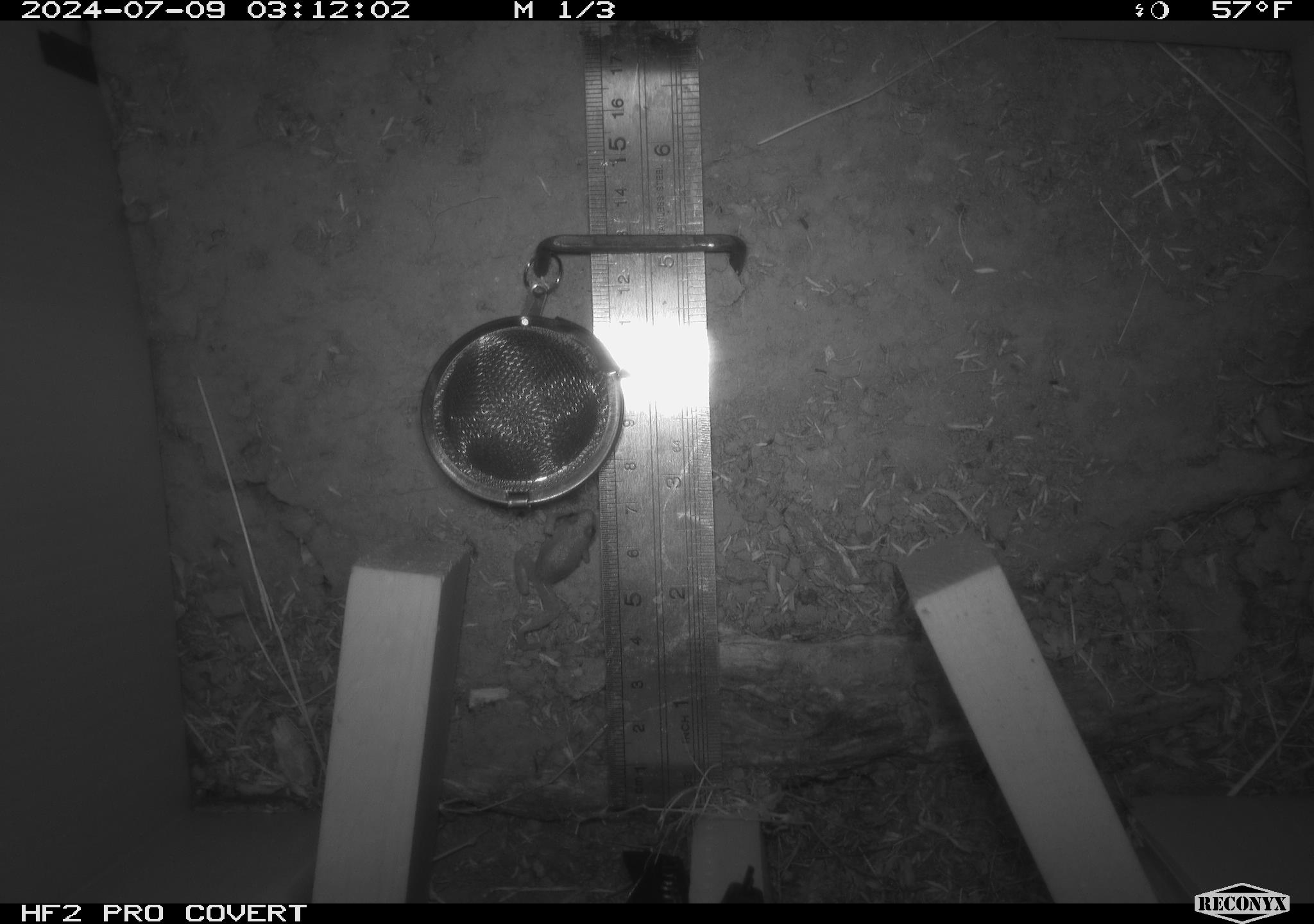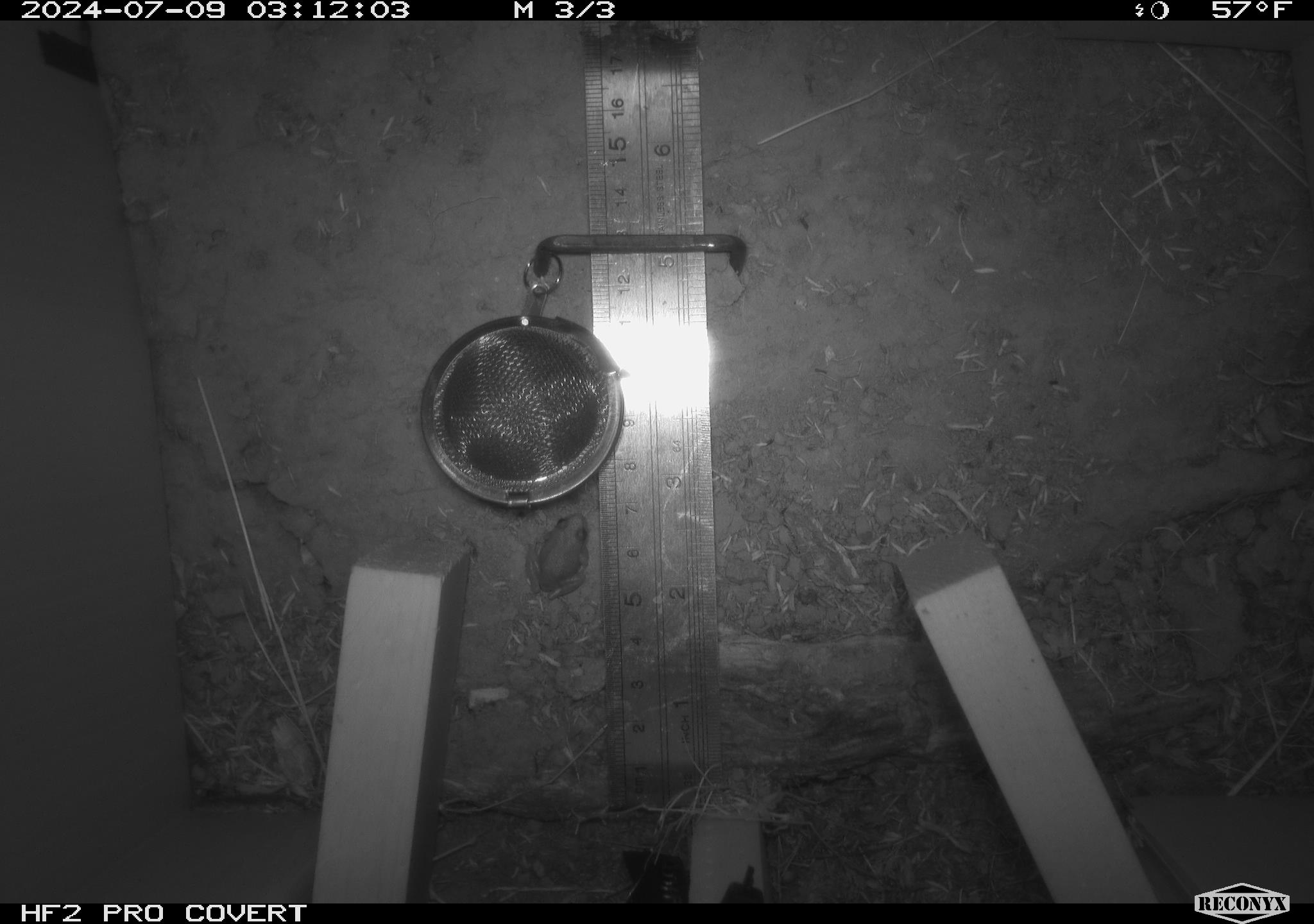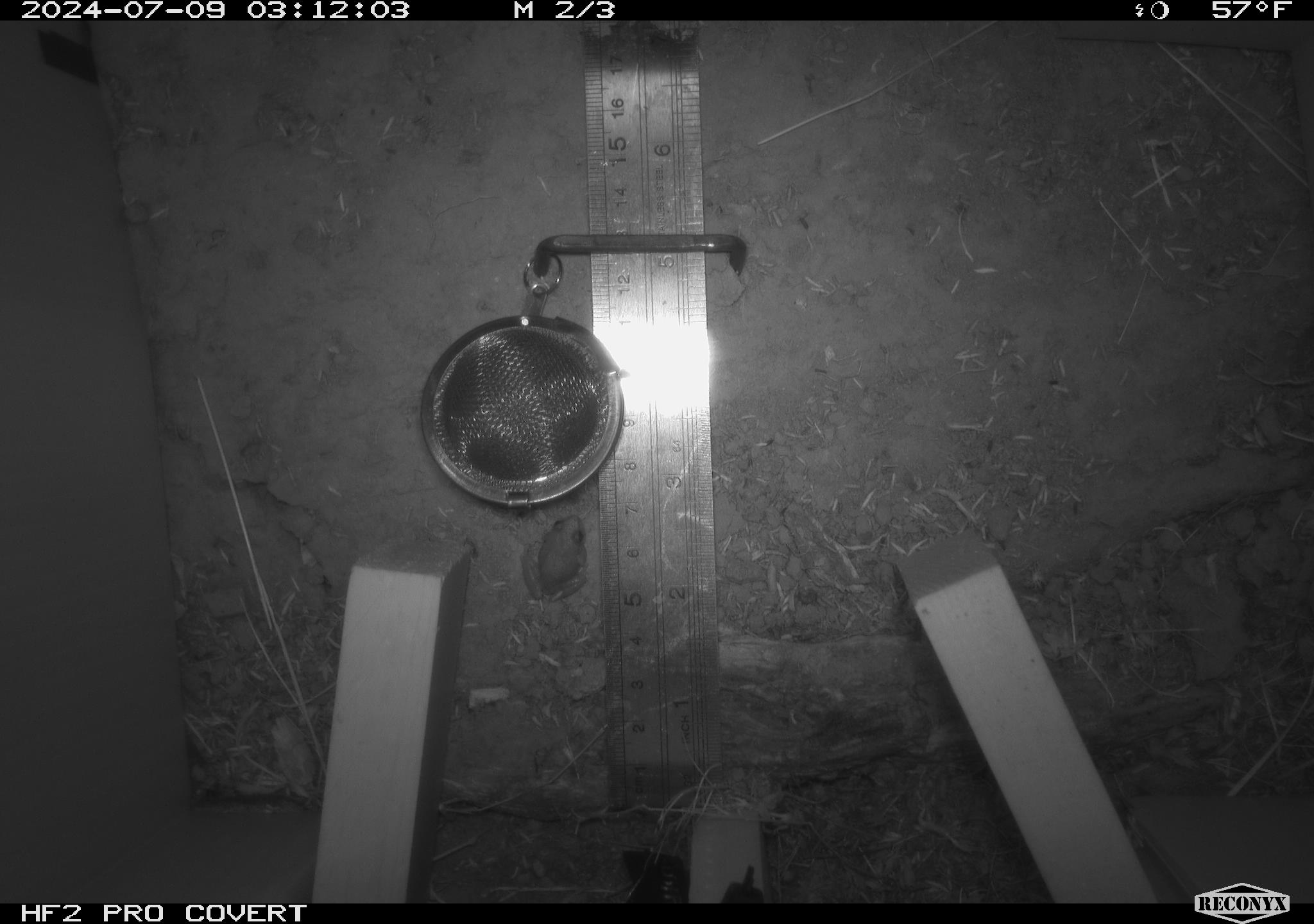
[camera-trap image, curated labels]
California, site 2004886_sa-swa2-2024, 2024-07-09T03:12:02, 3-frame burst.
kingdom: Animalia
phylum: Chordata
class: Amphibia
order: Anura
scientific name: Anura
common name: frogs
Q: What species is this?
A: Frogs (Anura).